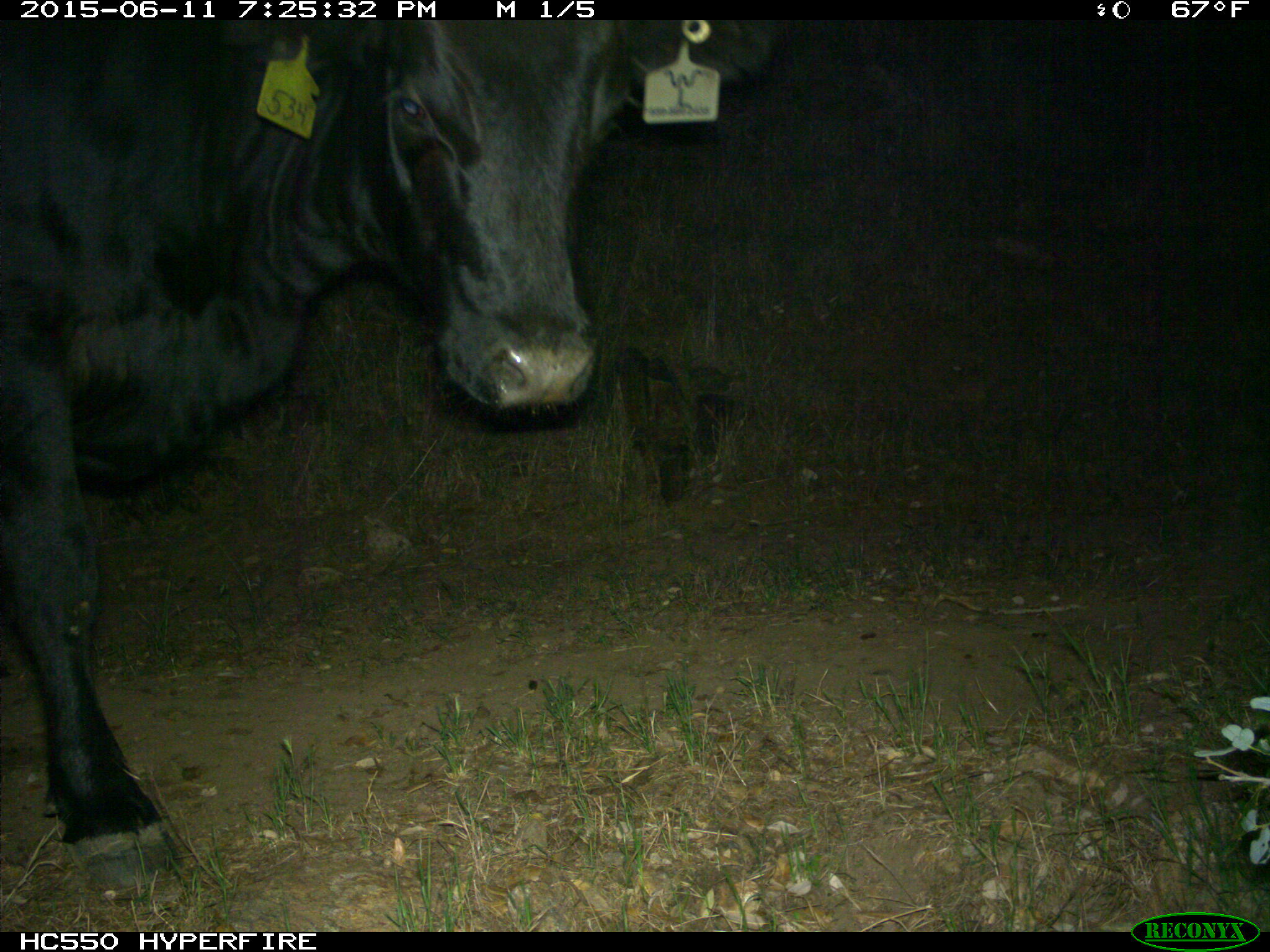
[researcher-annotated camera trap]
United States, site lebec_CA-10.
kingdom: Animalia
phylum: Chordata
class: Mammalia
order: Artiodactyla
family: Bovidae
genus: Bos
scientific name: Bos taurus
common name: domestic cow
Bos taurus (domestic cow).